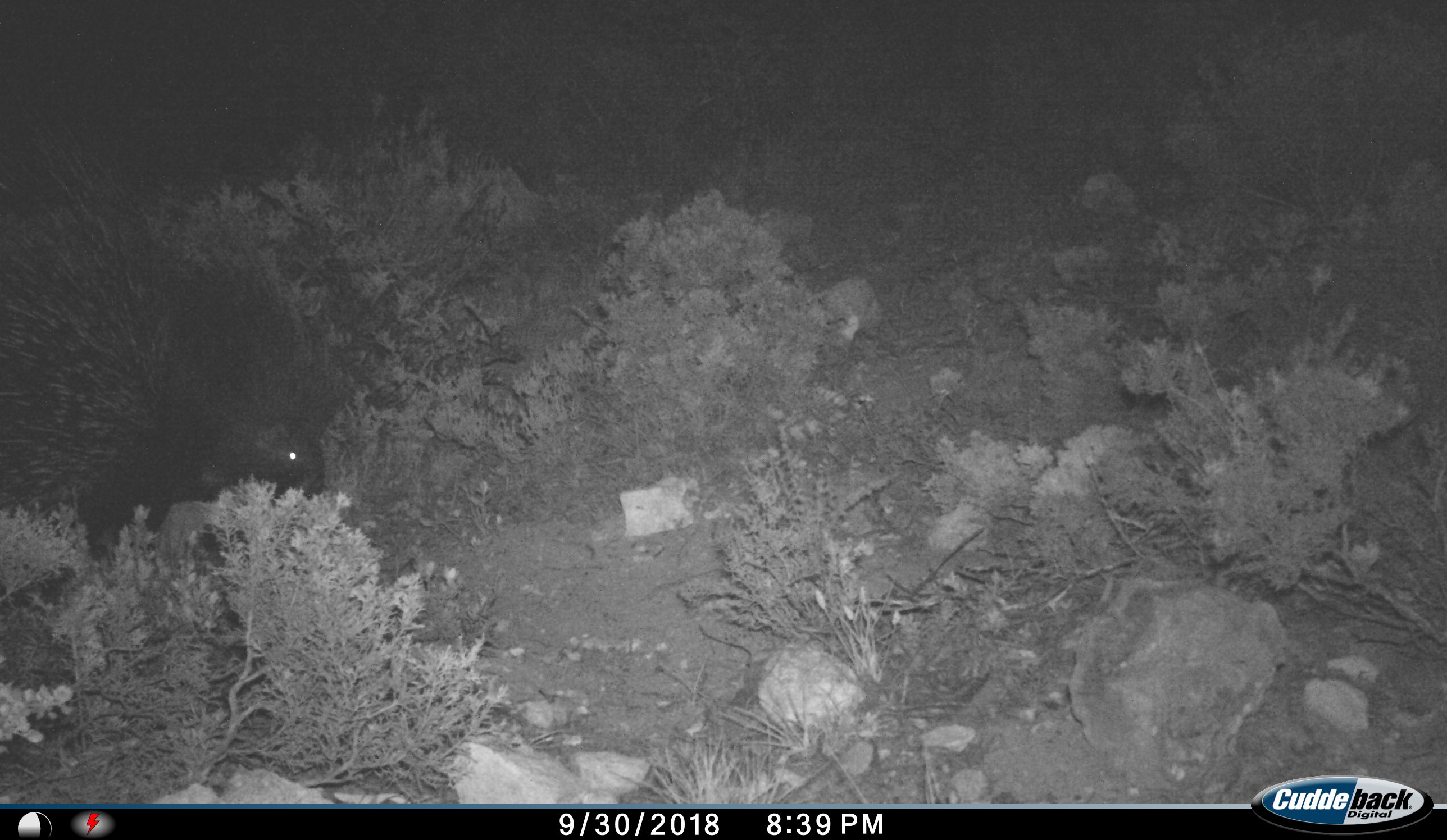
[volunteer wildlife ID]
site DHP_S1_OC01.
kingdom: Animalia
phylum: Chordata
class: Mammalia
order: Rodentia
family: Hystricidae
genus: Hystrix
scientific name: Hystrix cristata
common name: crested porcupine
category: porcupine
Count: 1.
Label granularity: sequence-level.